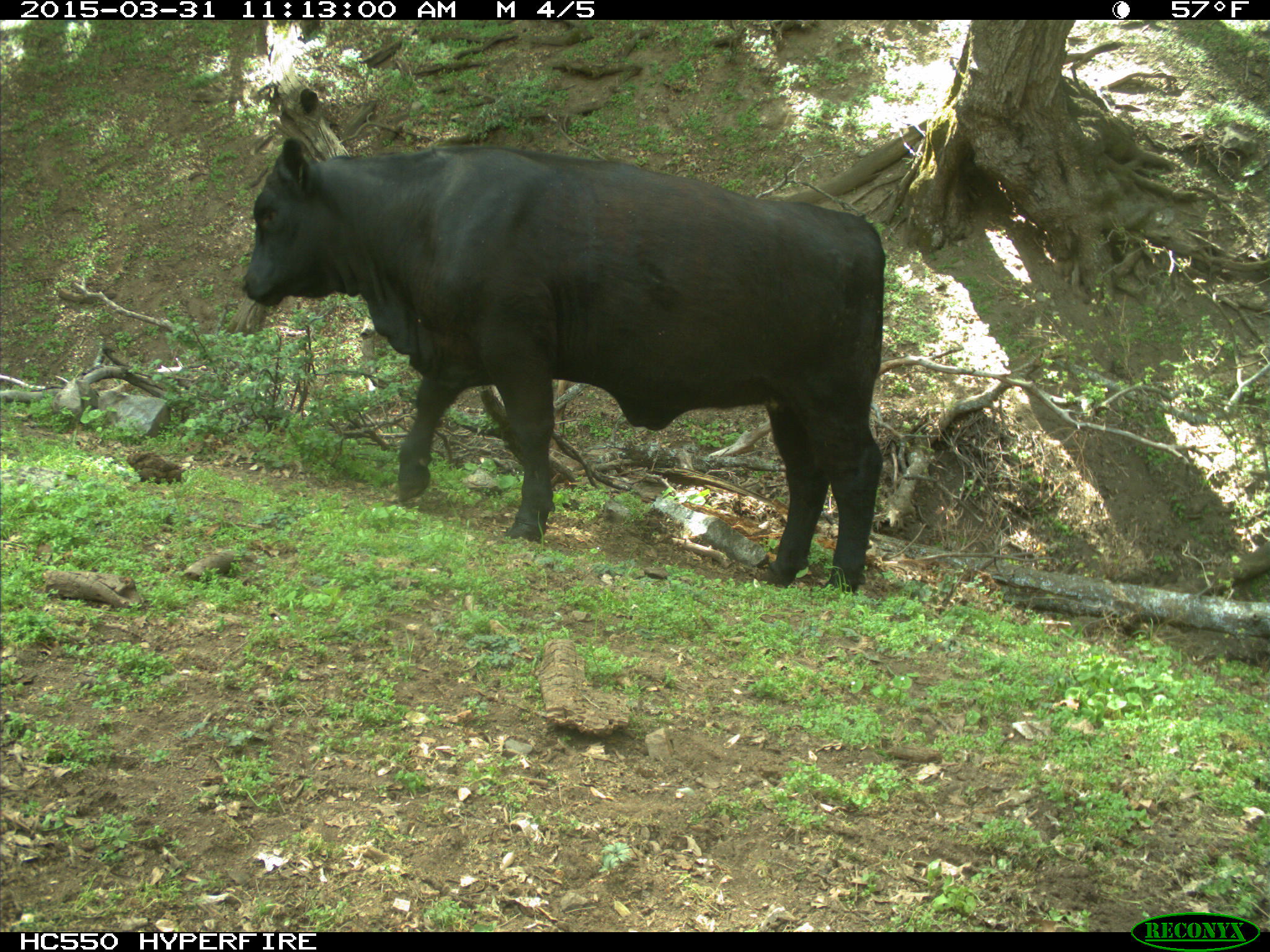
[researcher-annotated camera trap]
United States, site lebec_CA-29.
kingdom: Animalia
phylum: Chordata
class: Mammalia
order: Artiodactyla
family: Bovidae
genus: Bos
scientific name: Bos taurus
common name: domestic cow